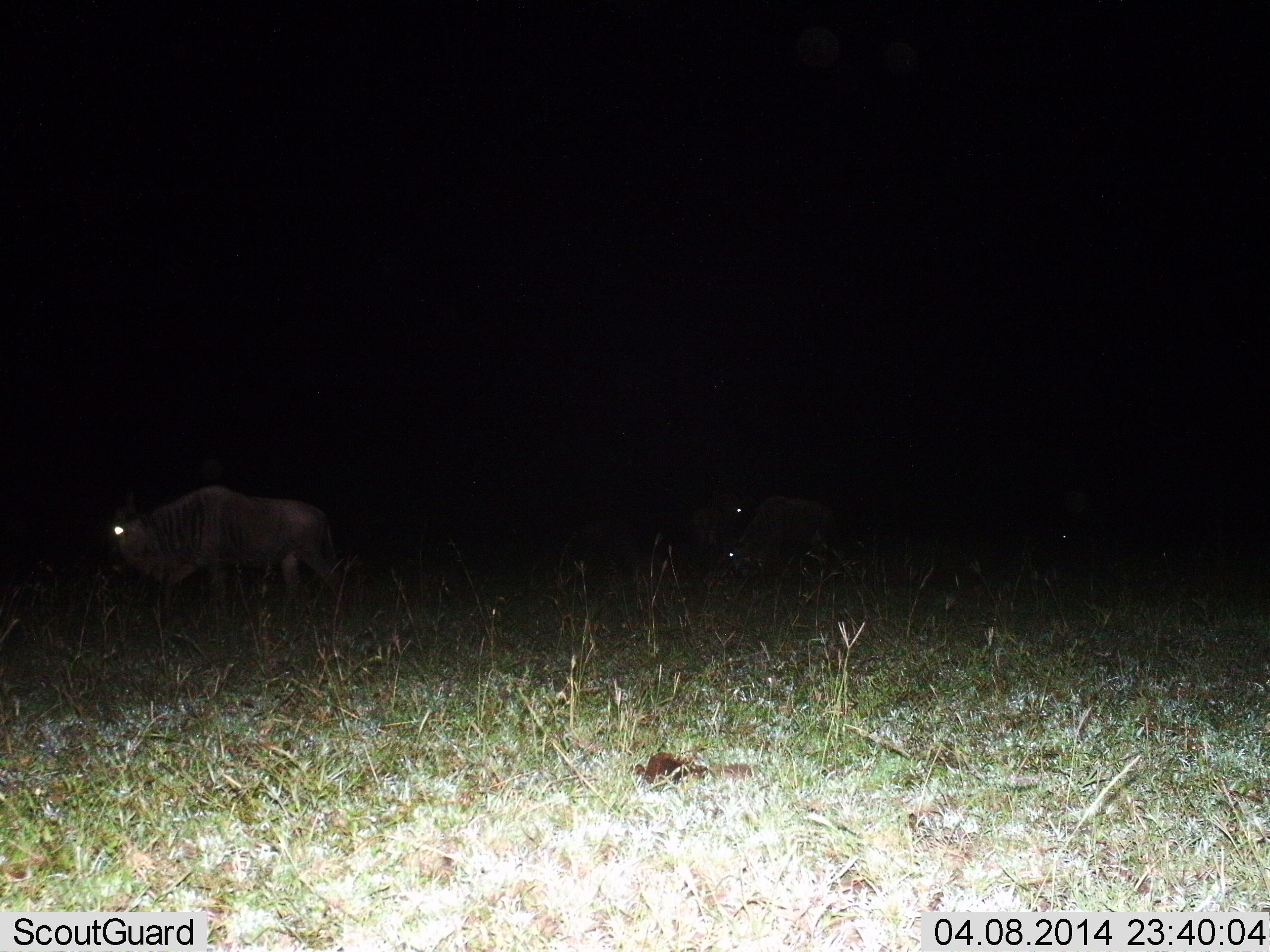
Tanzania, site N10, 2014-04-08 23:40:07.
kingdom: Animalia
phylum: Chordata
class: Mammalia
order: Artiodactyla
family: Bovidae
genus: Connochaetes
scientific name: Connochaetes taurinus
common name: blue wildebeest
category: wildebeest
Wildebeest (blue wildebeest) (Connochaetes taurinus), count 2. Behavior (volunteer vote fractions): standing 34%, resting 9%, moving 62%, interacting 2%. Young present (vote fraction): 0%. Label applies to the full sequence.